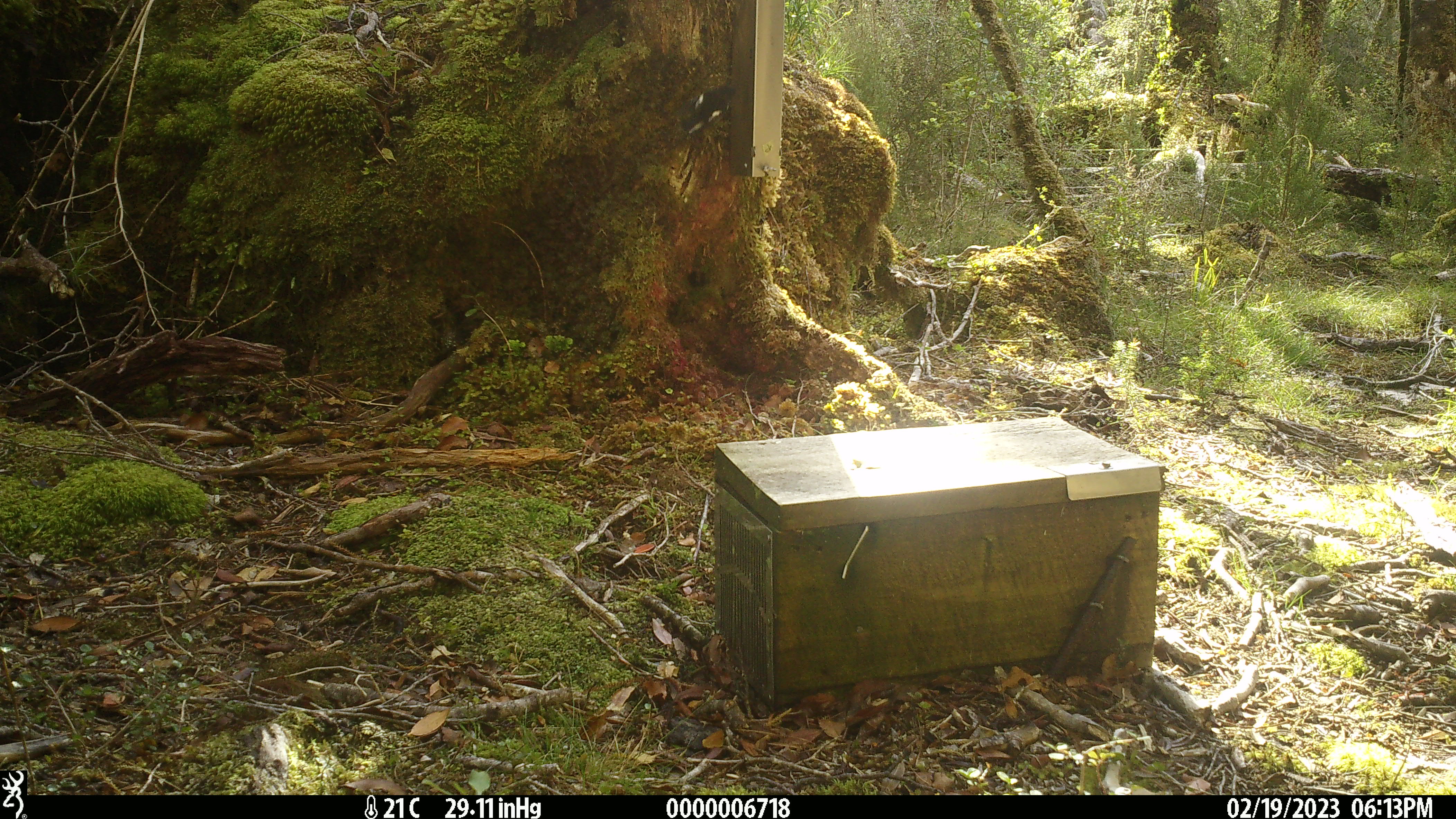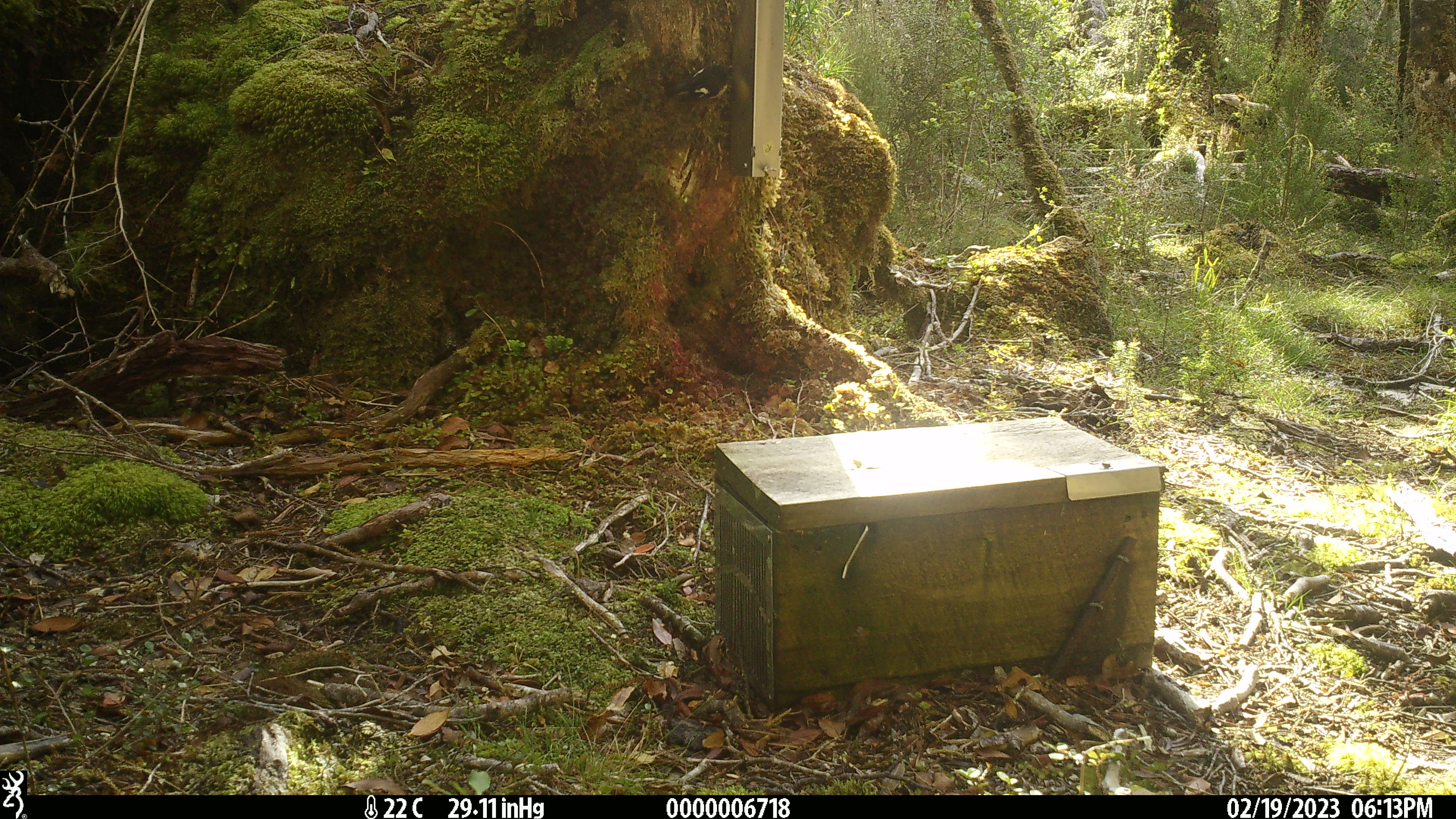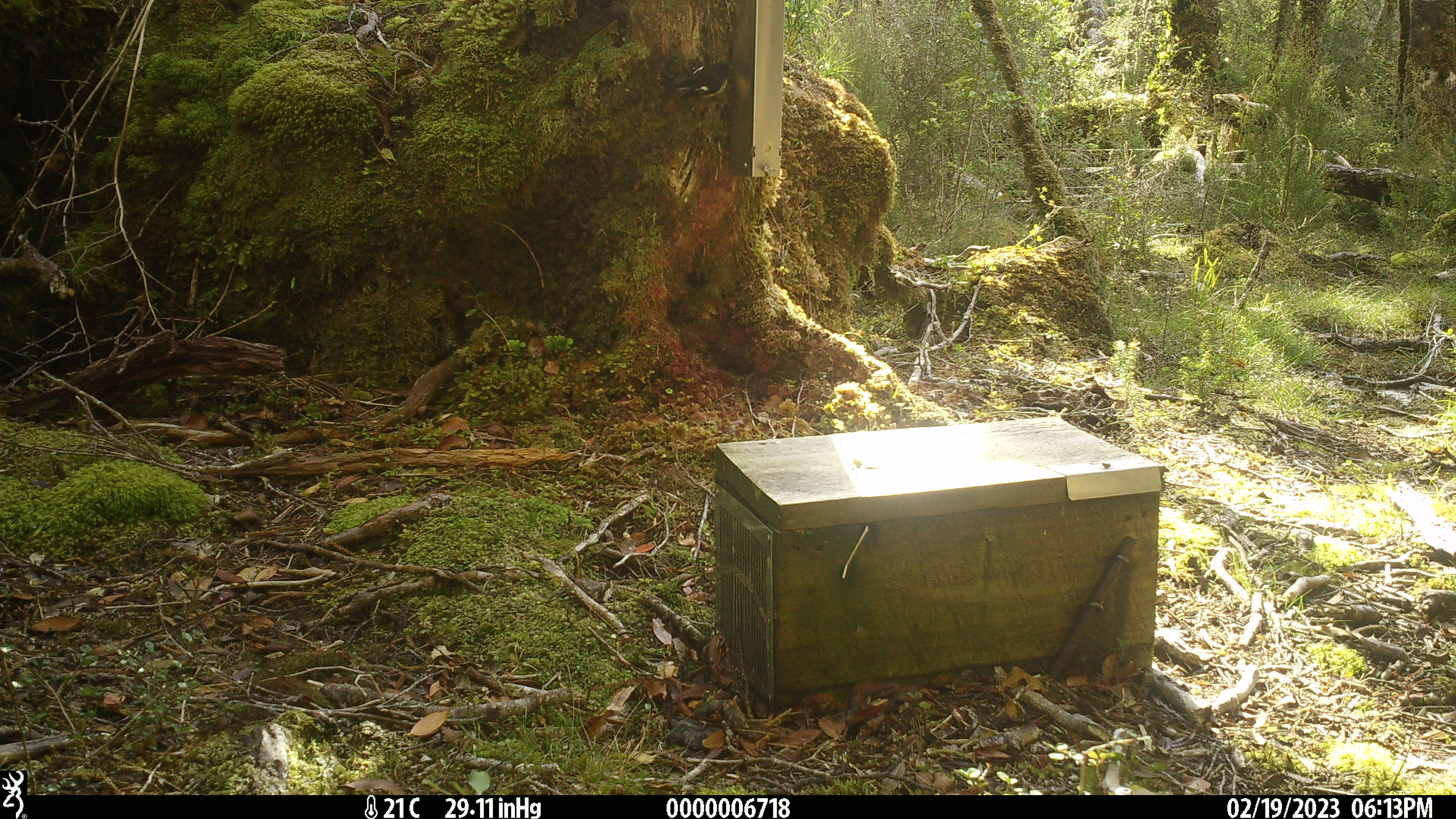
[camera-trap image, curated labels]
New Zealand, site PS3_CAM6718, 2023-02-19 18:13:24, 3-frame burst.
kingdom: Animalia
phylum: Chordata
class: Aves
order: Passeriformes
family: Petroicidae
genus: Petroica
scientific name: Petroica macrocephala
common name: tomtit